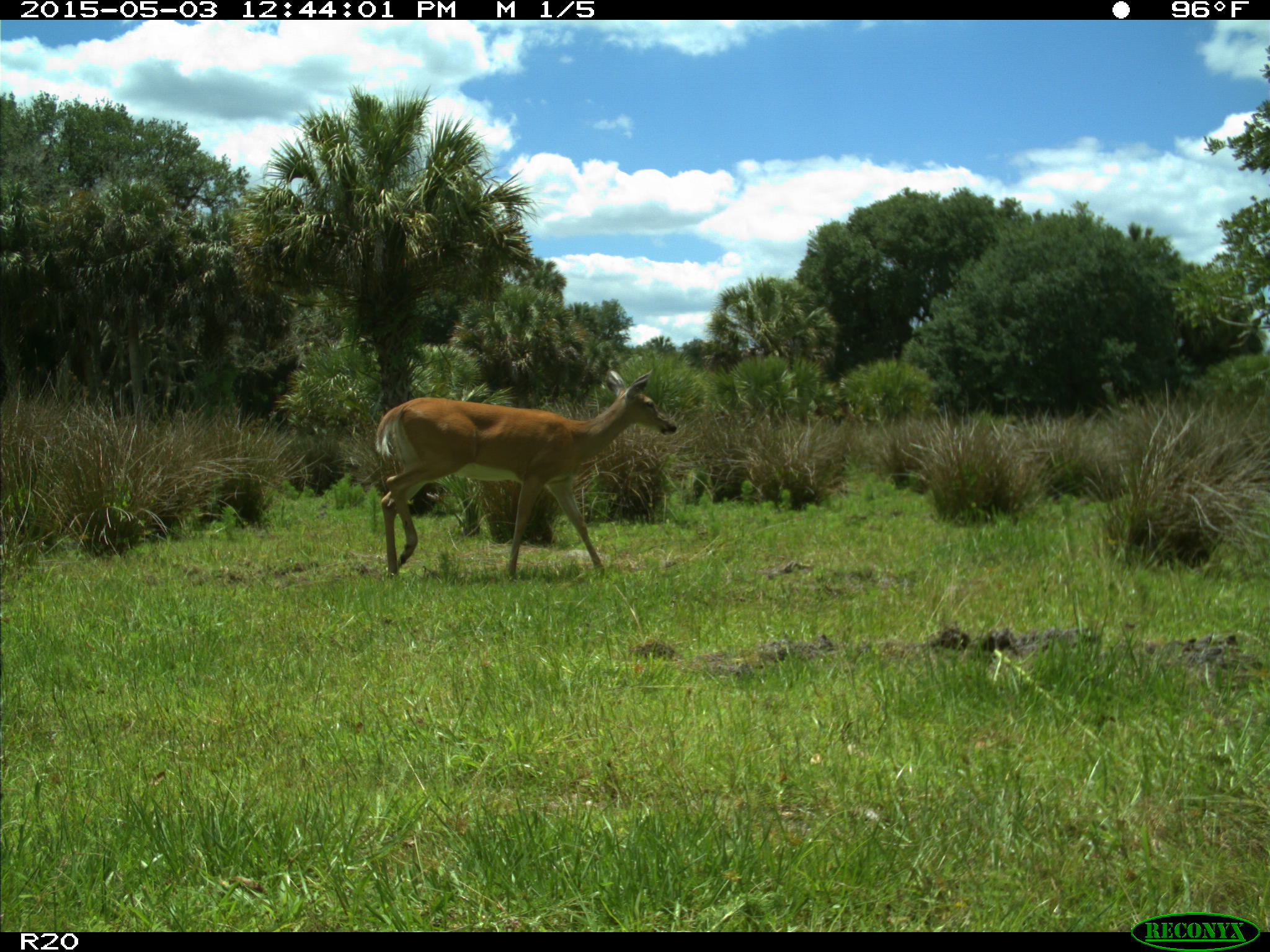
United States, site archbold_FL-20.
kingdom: Animalia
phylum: Chordata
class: Mammalia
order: Artiodactyla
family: Cervidae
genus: Odocoileus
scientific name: Odocoileus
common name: deer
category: unidentified deer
Unidentified deer (deer) (Odocoileus).